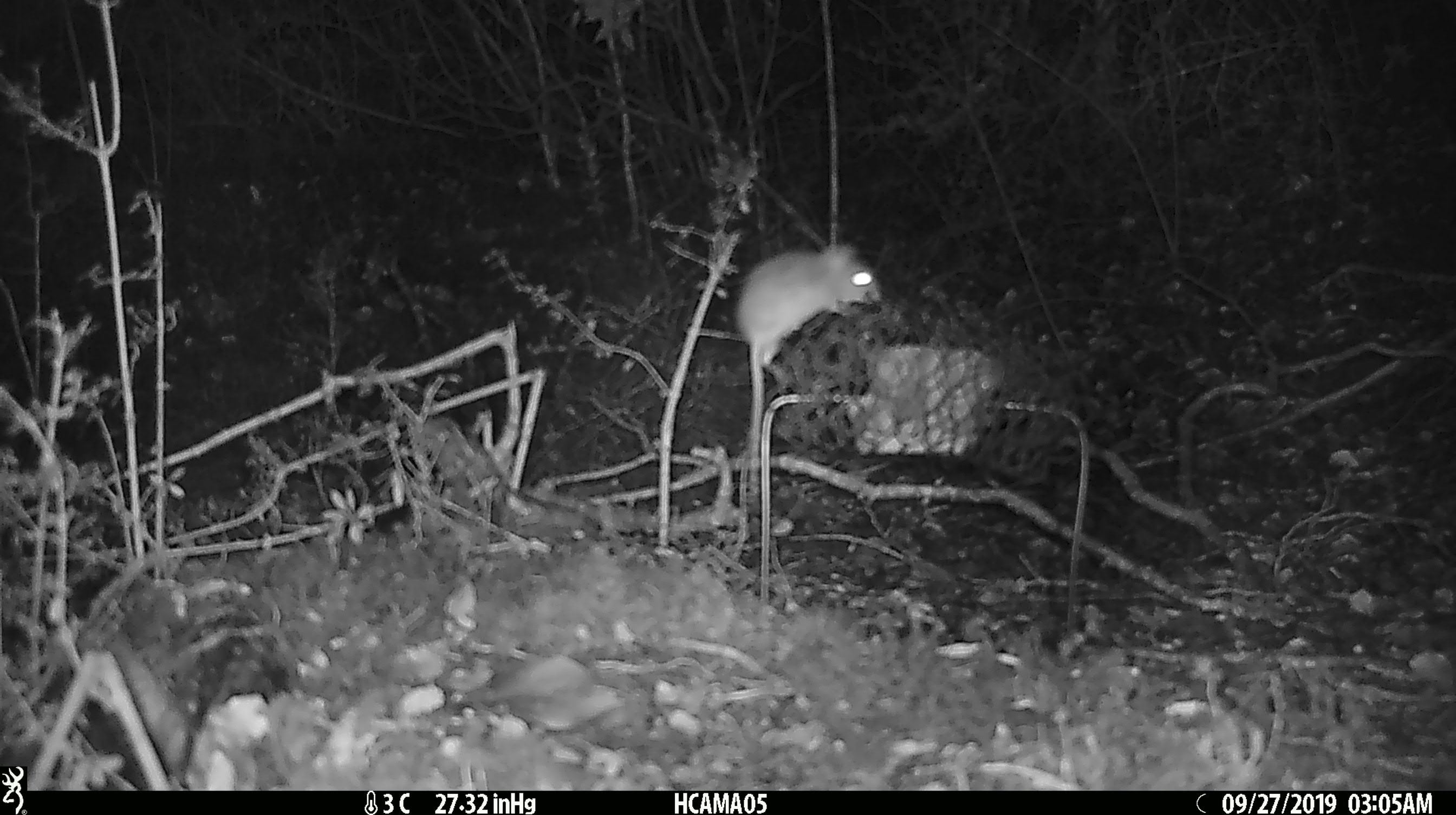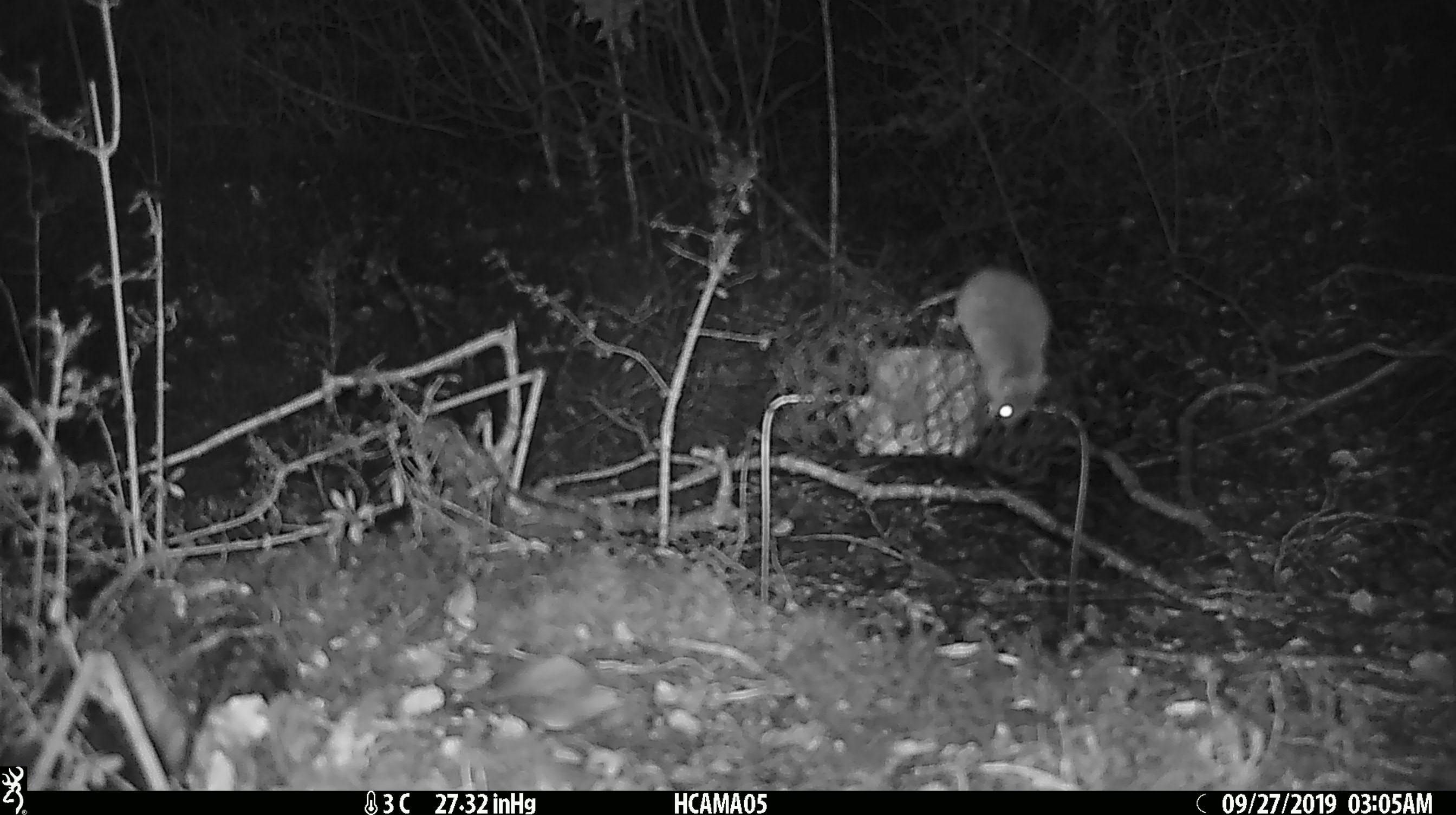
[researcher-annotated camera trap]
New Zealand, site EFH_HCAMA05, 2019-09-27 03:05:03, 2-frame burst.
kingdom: Animalia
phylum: Chordata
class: Mammalia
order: Rodentia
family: Muridae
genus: Mus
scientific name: Mus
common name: mouse